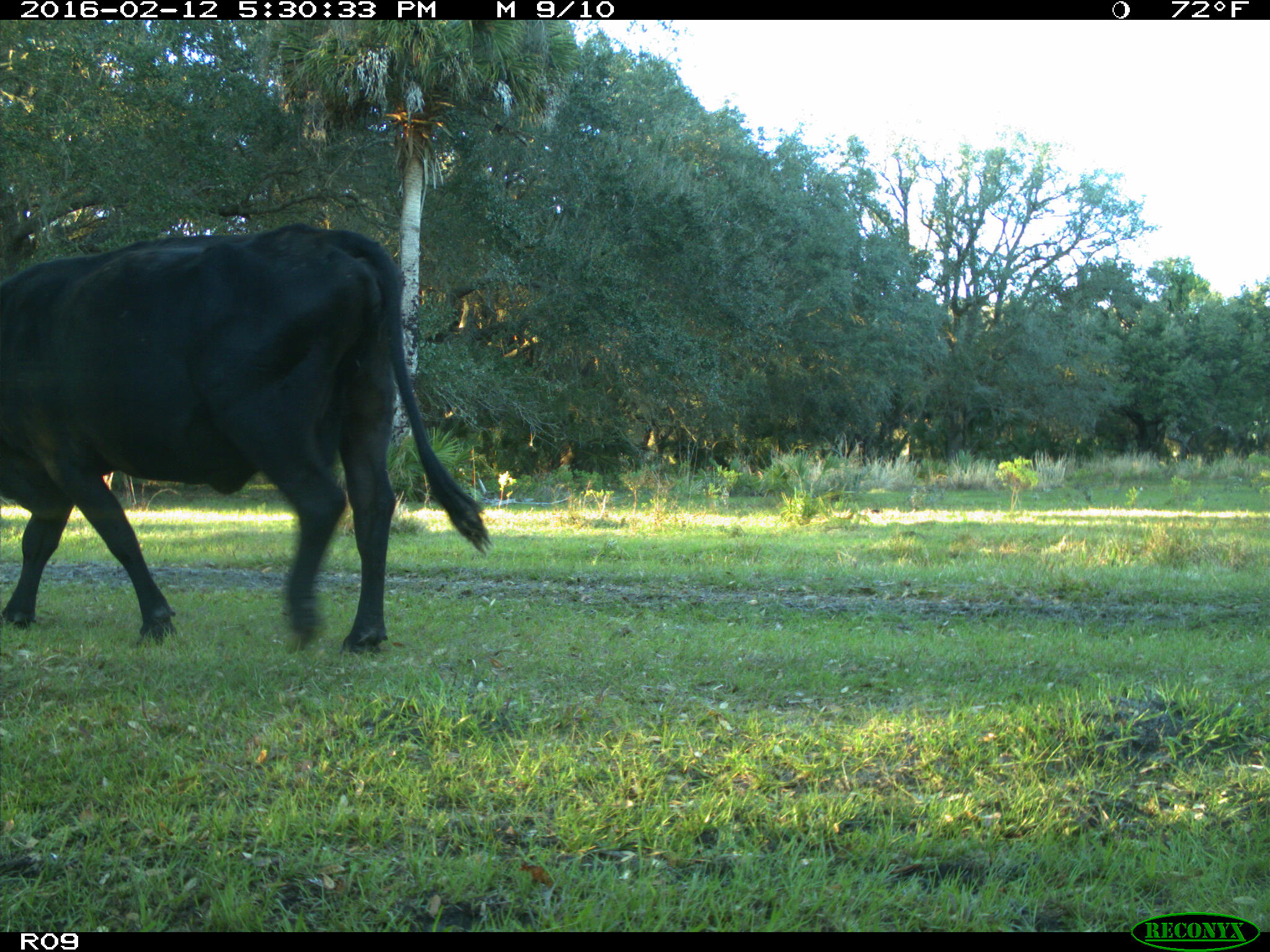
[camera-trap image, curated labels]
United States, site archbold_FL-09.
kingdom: Animalia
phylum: Chordata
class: Mammalia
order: Artiodactyla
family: Bovidae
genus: Bos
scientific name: Bos taurus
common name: domestic cow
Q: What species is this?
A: Bos taurus (domestic cow).